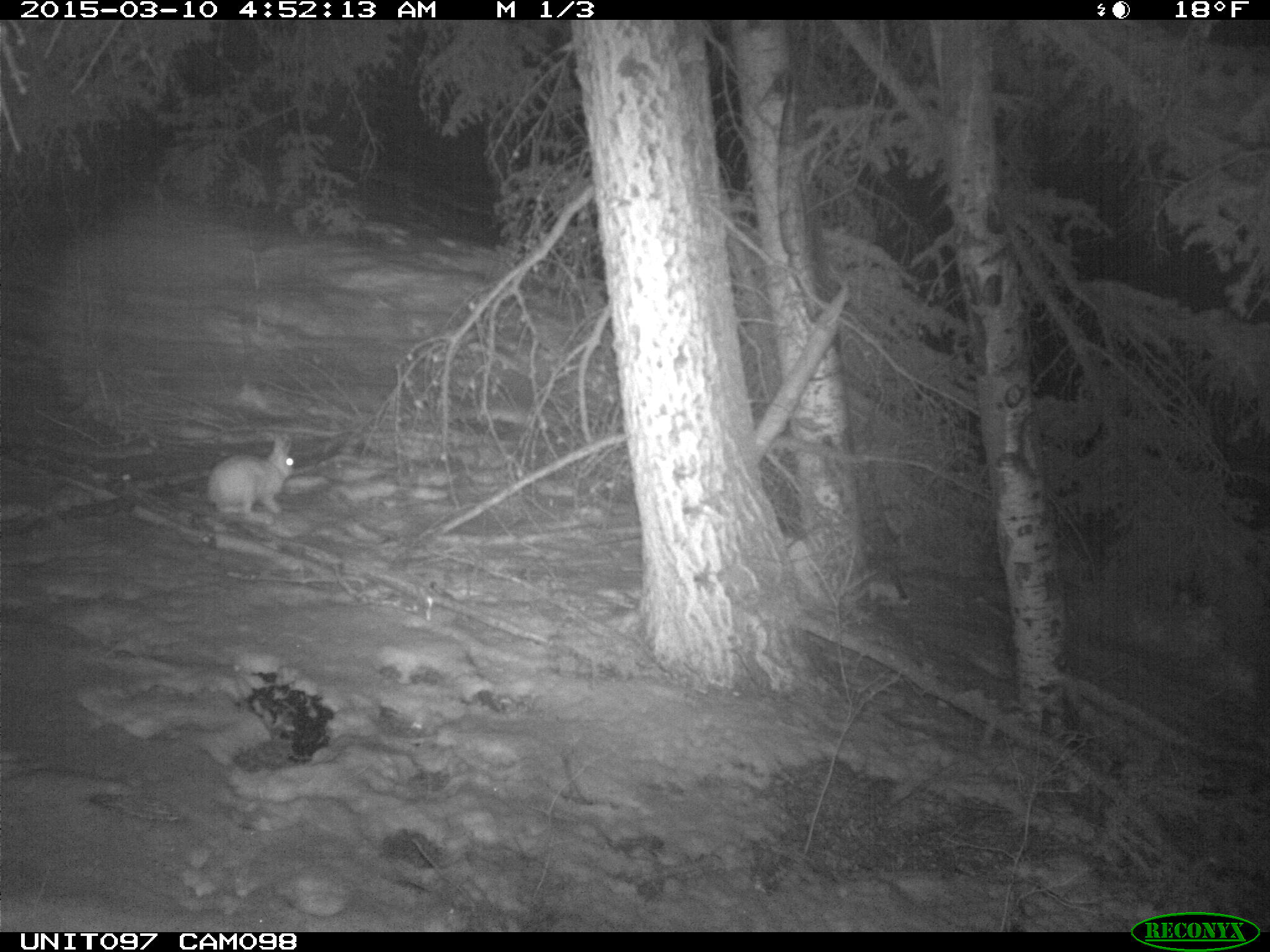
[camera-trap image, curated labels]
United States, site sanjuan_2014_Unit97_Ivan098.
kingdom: Animalia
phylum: Chordata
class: Mammalia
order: Lagomorpha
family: Leporidae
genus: Lepus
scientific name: Lepus americanus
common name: snowshoe hare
Lepus americanus (snowshoe hare).